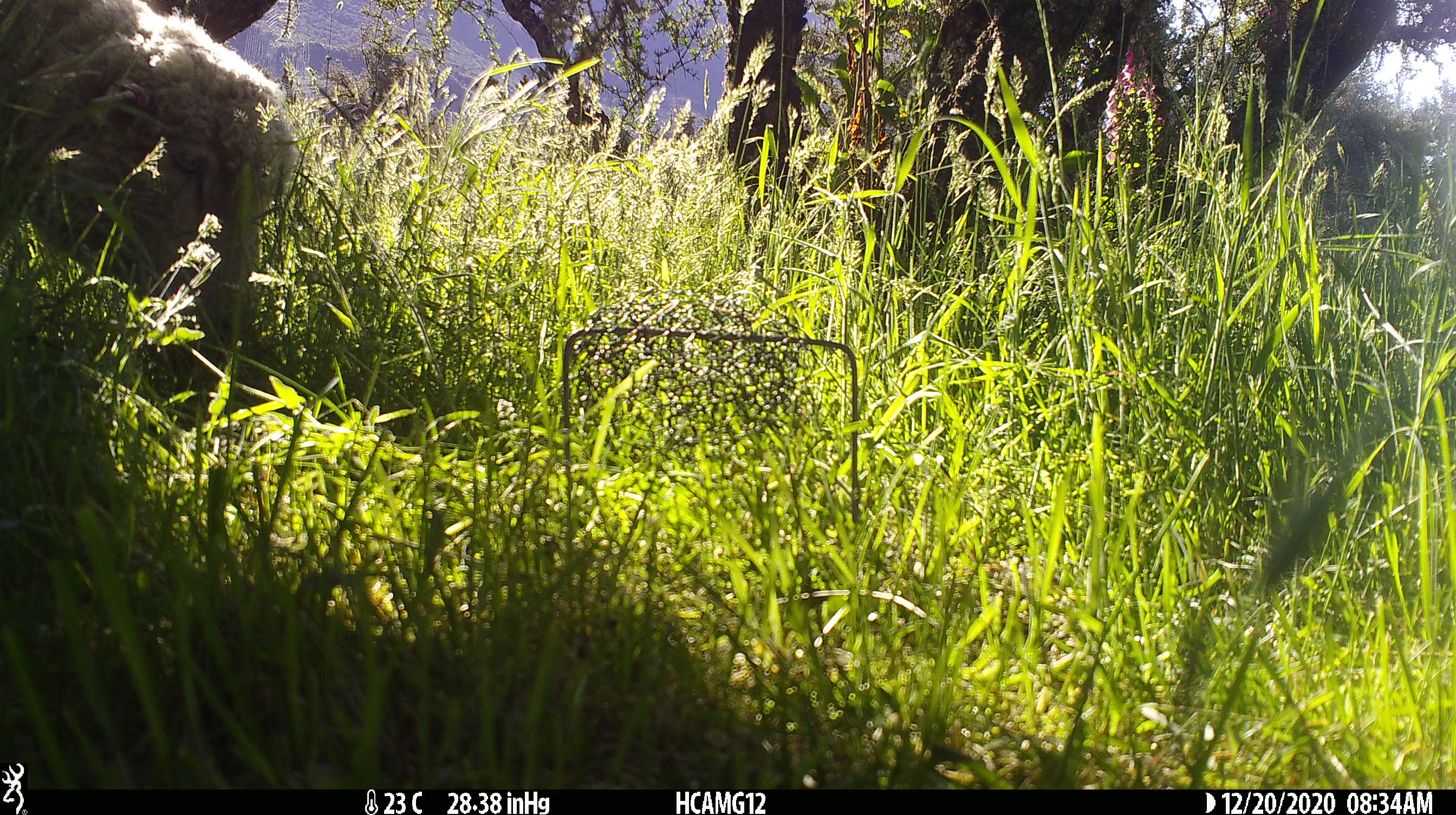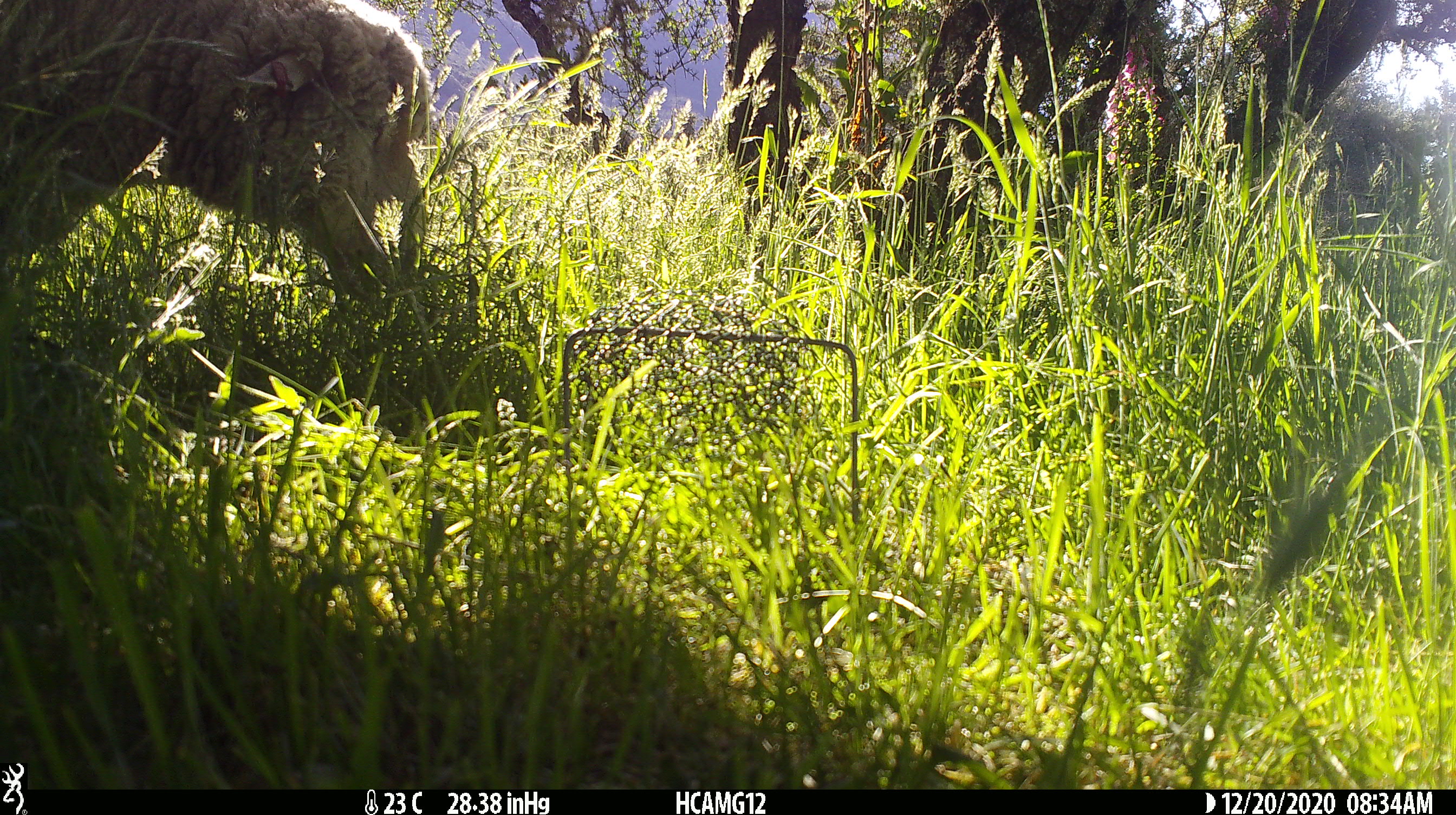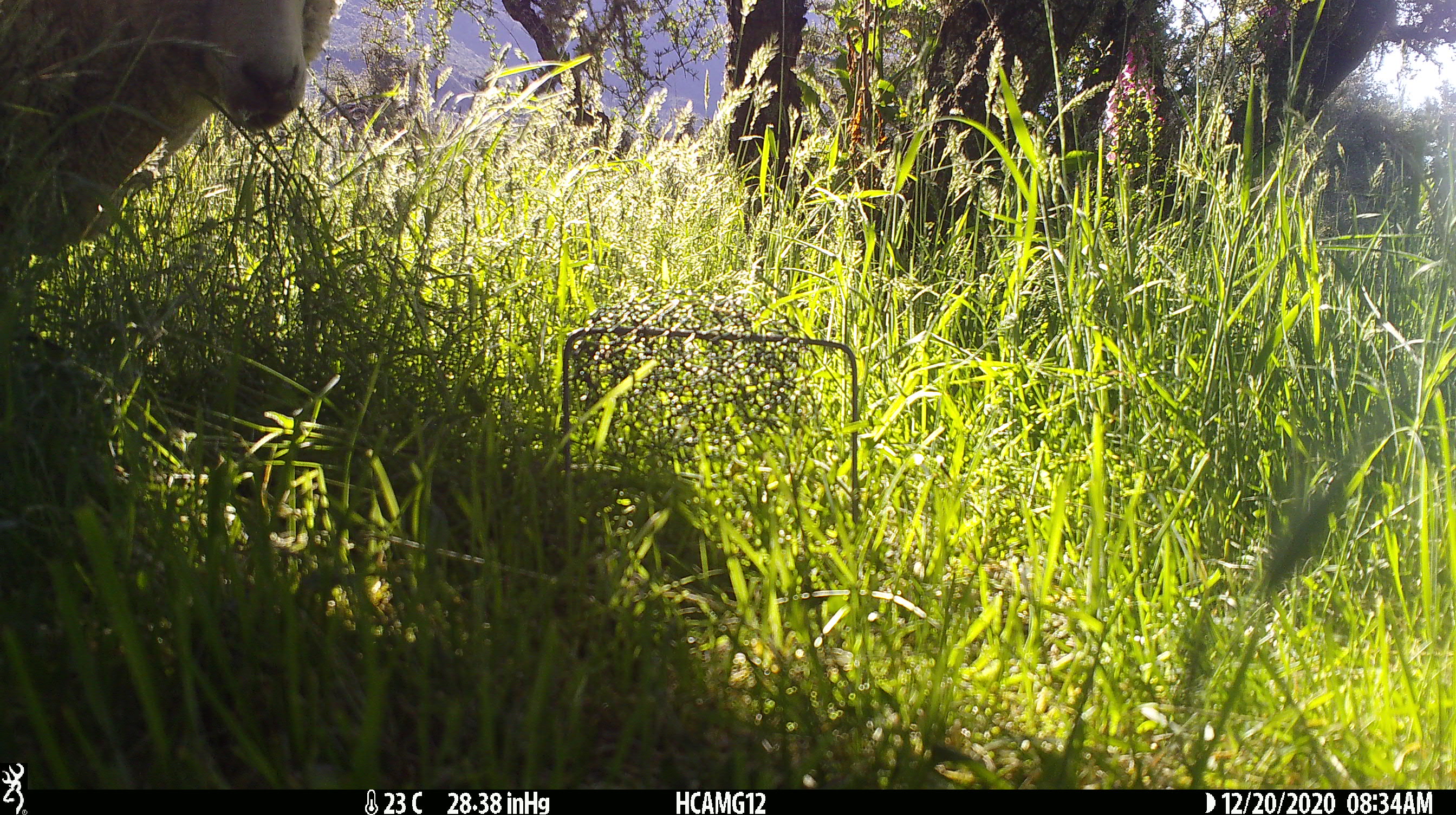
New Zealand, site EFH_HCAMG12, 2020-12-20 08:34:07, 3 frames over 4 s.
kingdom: Animalia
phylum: Chordata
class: Mammalia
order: Artiodactyla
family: Bovidae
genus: Ovis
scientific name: Ovis aries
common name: domestic sheep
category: sheep